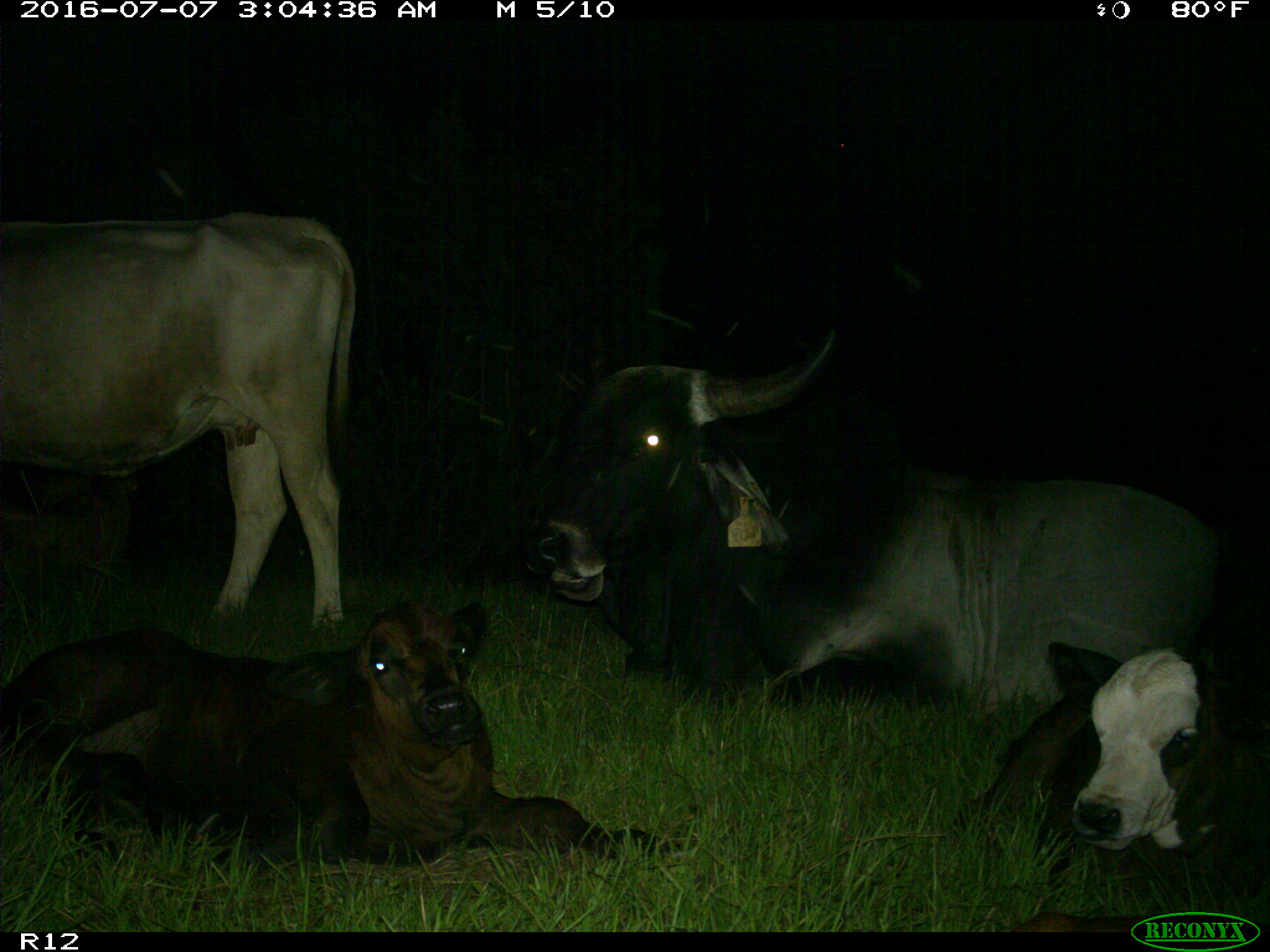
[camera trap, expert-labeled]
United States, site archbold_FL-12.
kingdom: Animalia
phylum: Chordata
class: Mammalia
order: Artiodactyla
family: Bovidae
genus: Bos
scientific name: Bos taurus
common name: domestic cow